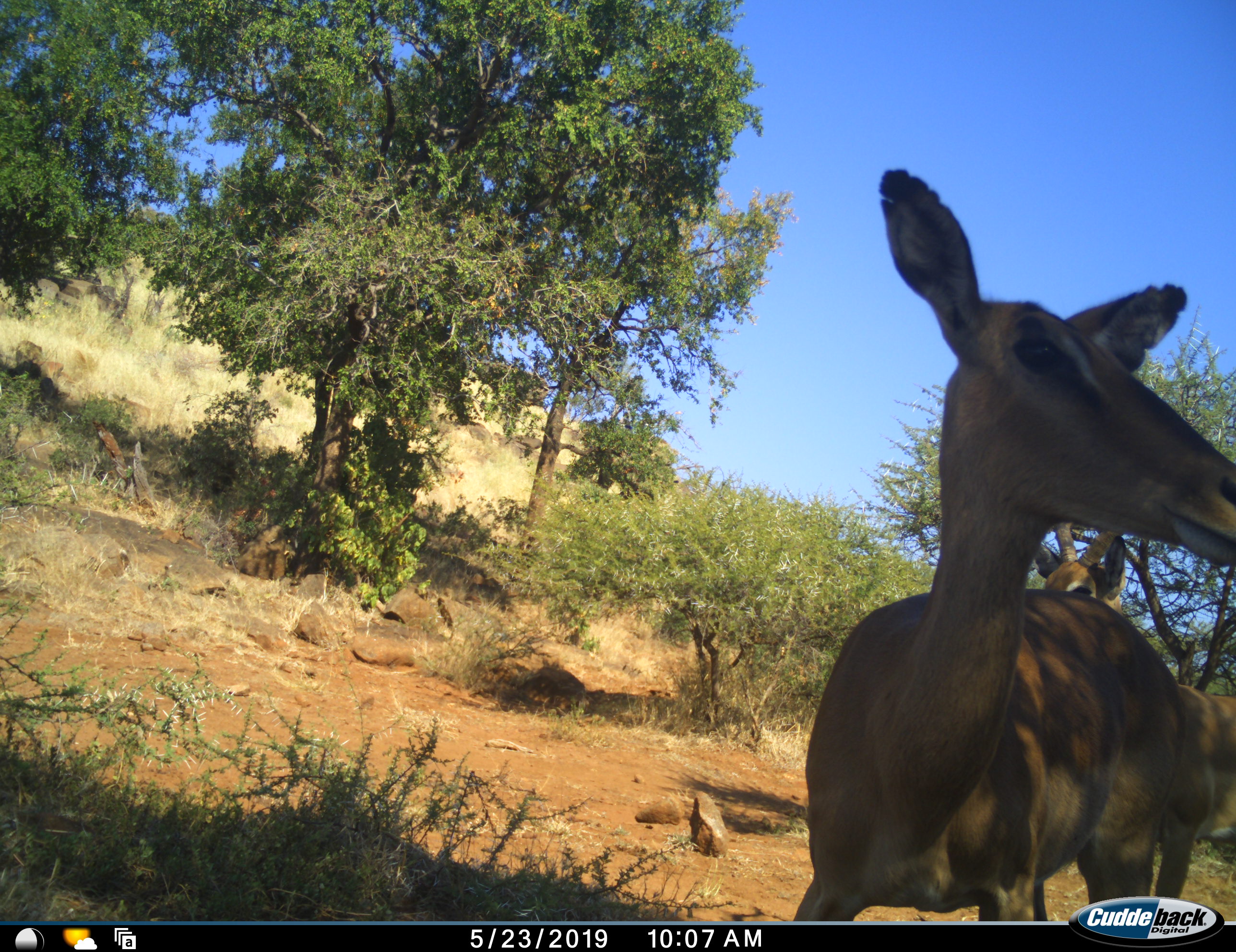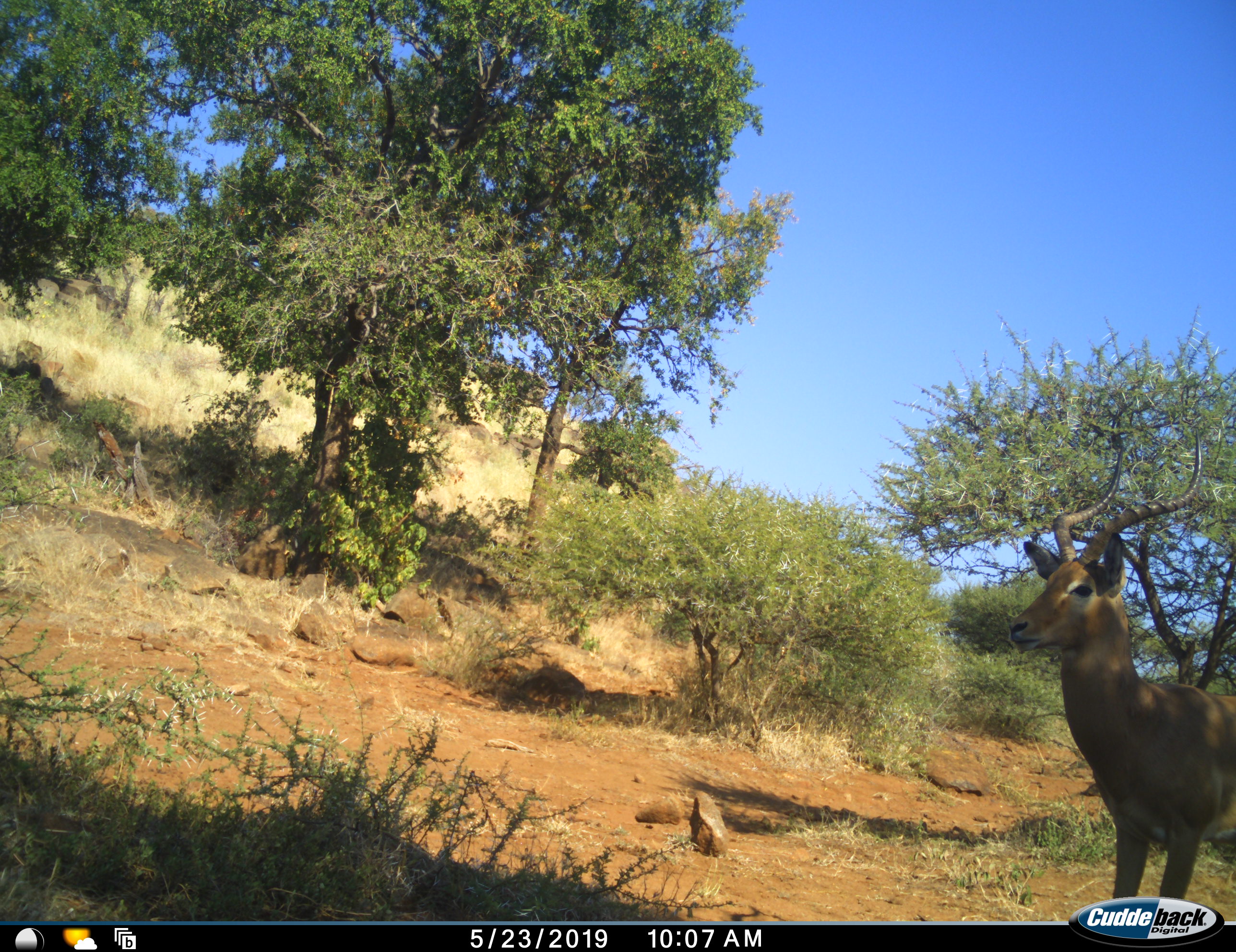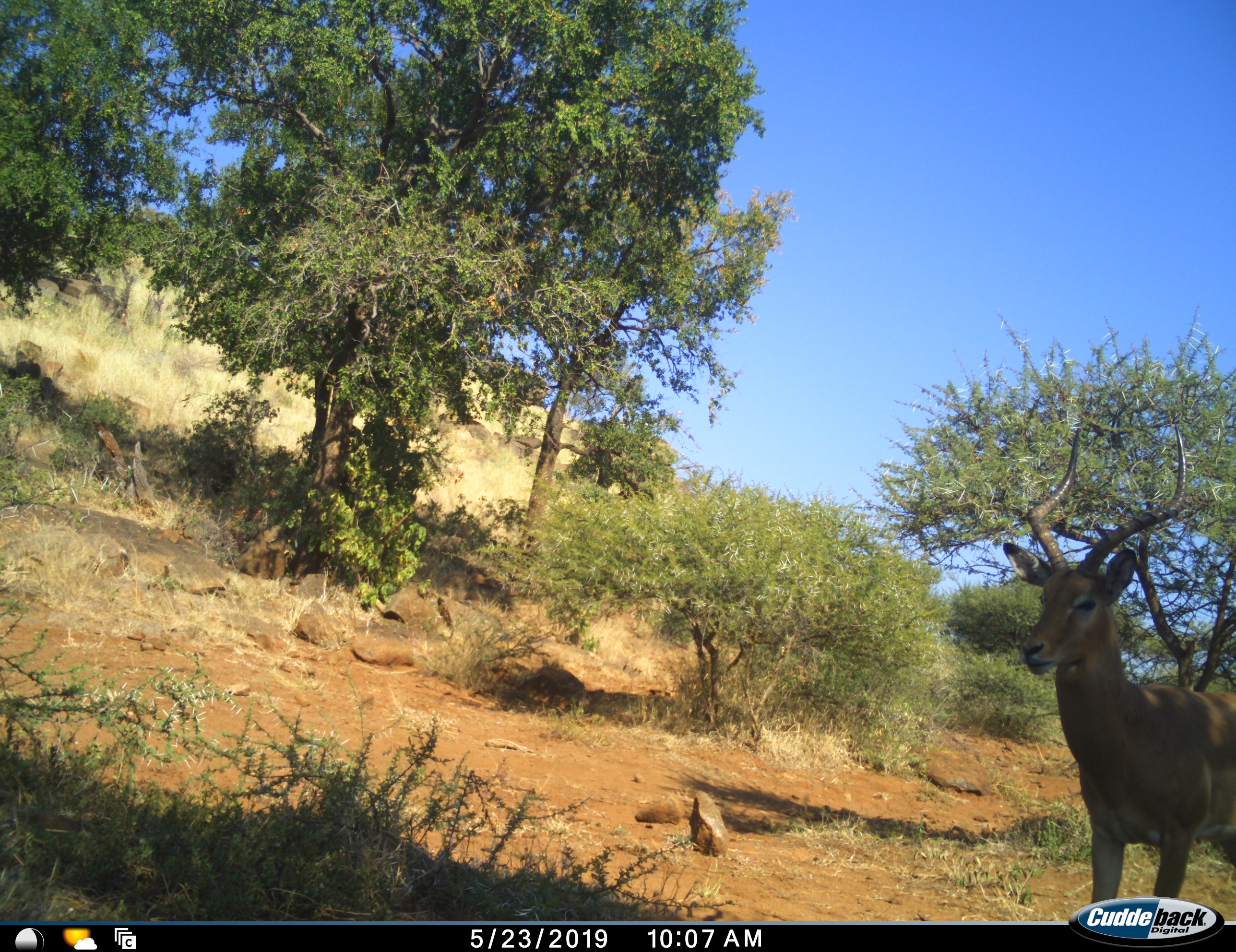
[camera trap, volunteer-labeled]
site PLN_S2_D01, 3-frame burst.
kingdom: Animalia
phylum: Chordata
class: Mammalia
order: Artiodactyla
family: Bovidae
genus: Aepyceros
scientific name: Aepyceros melampus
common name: impala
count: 2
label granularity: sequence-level